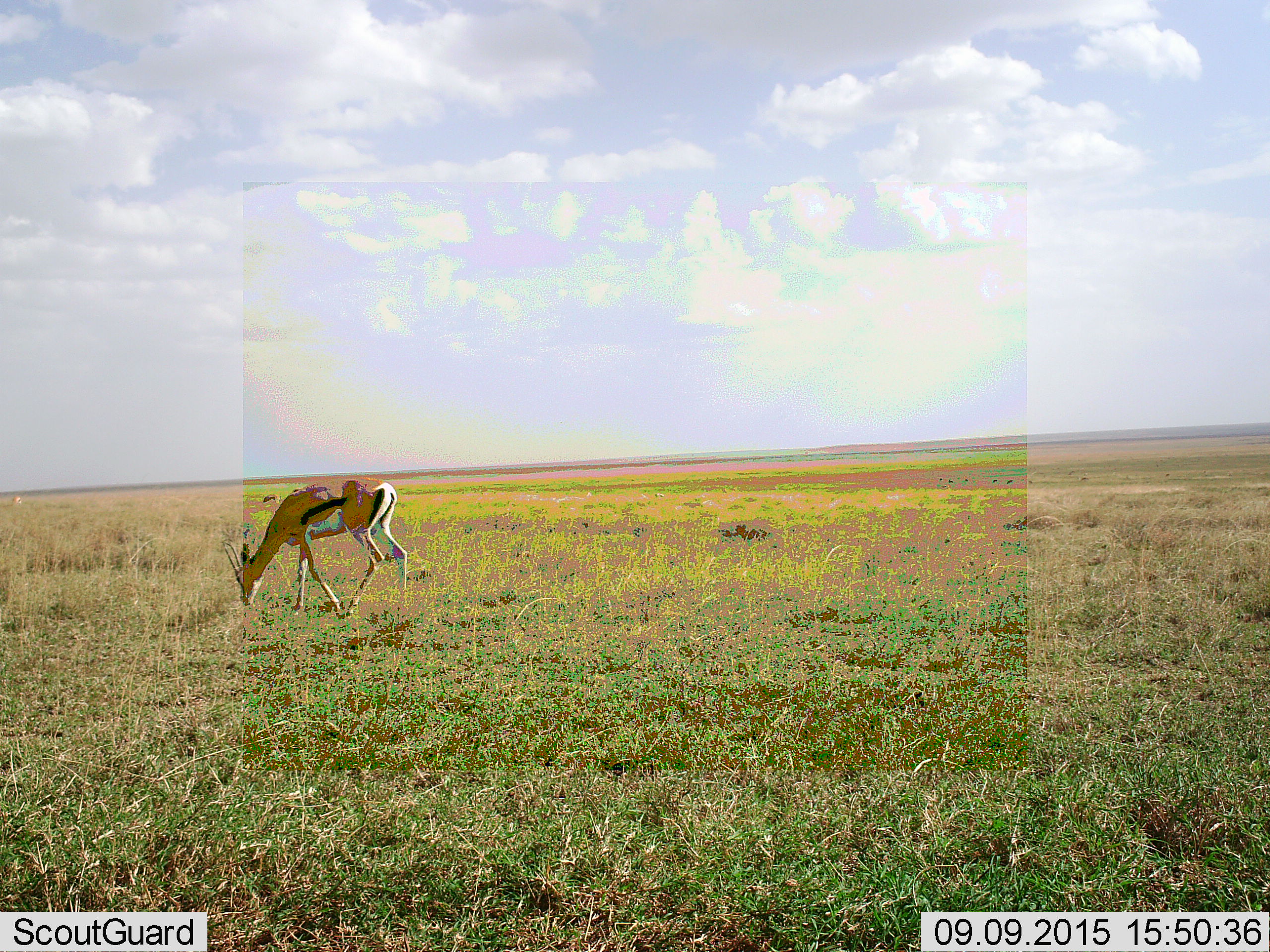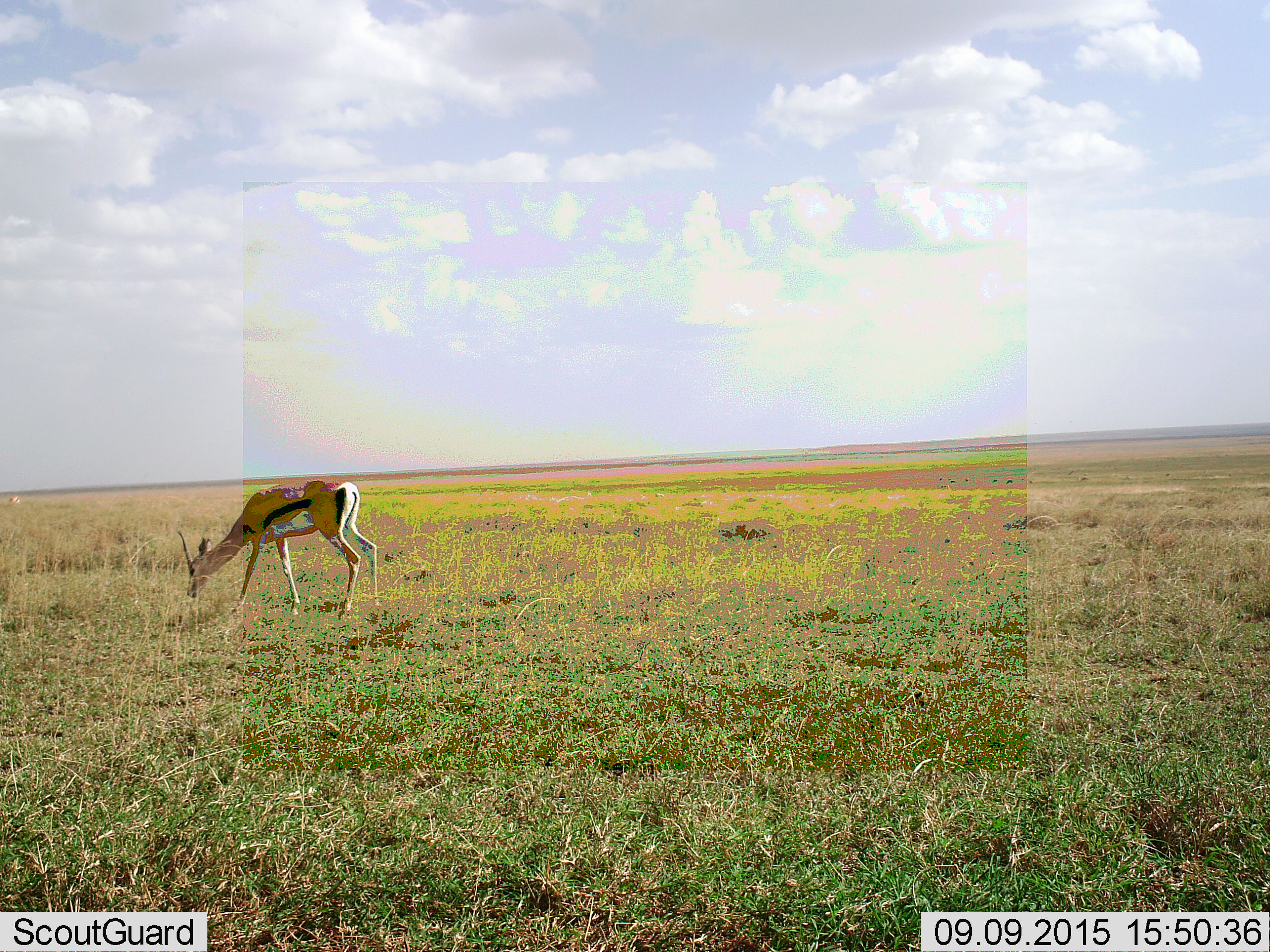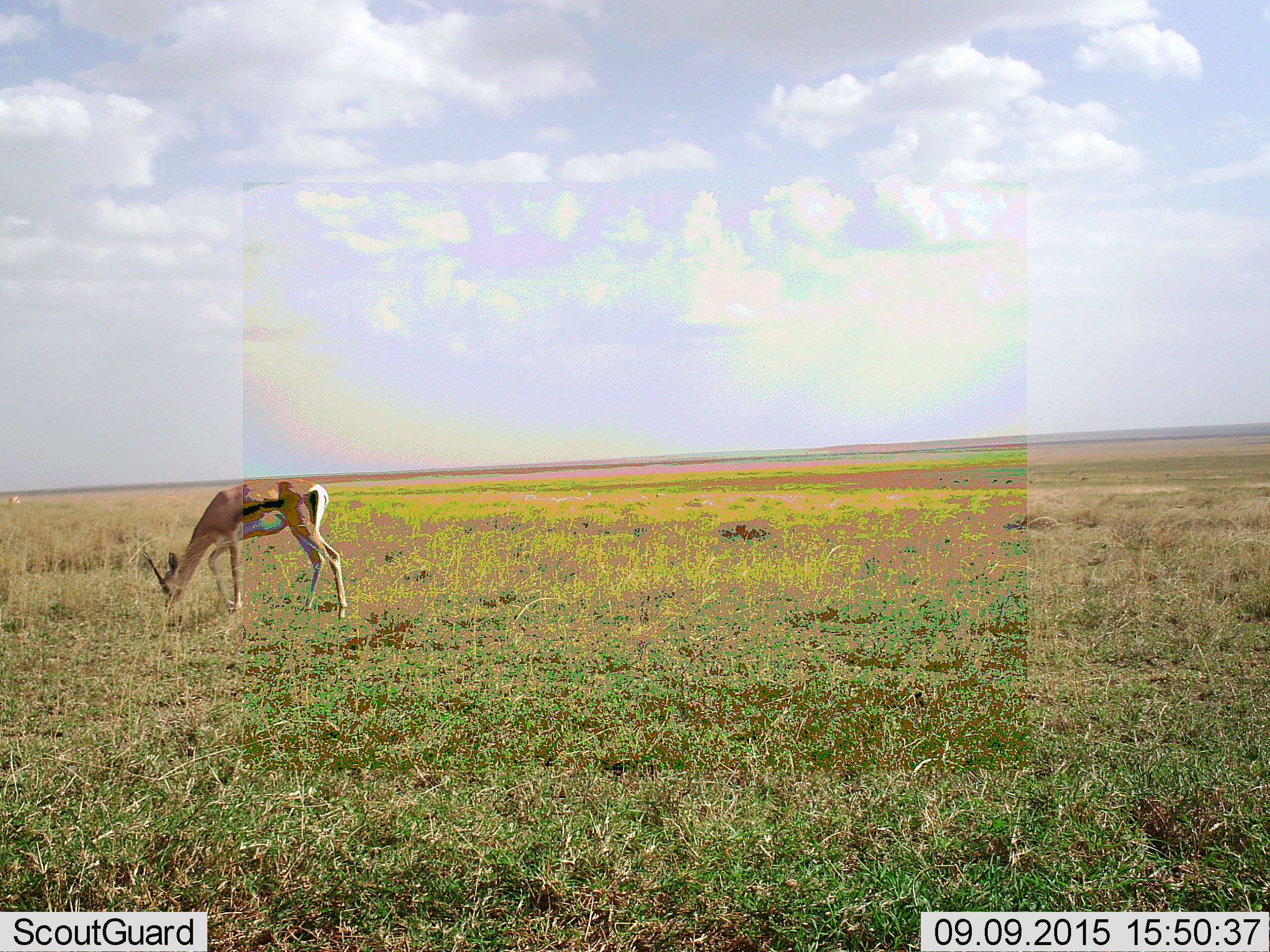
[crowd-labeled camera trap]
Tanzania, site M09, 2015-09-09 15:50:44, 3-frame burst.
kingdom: Animalia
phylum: Chordata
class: Mammalia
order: Artiodactyla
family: Bovidae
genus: Eudorcas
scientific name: Eudorcas thomsonii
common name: thomson's gazelle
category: gazellethomsons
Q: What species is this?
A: Gazellethomsons (thomson's gazelle) (Eudorcas thomsonii).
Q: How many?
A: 2.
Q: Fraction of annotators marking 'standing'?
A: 29%.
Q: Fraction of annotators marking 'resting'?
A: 0%.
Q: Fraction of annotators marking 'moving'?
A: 43%.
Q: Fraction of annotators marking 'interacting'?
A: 0%.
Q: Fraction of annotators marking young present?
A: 0%.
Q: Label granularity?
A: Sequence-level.